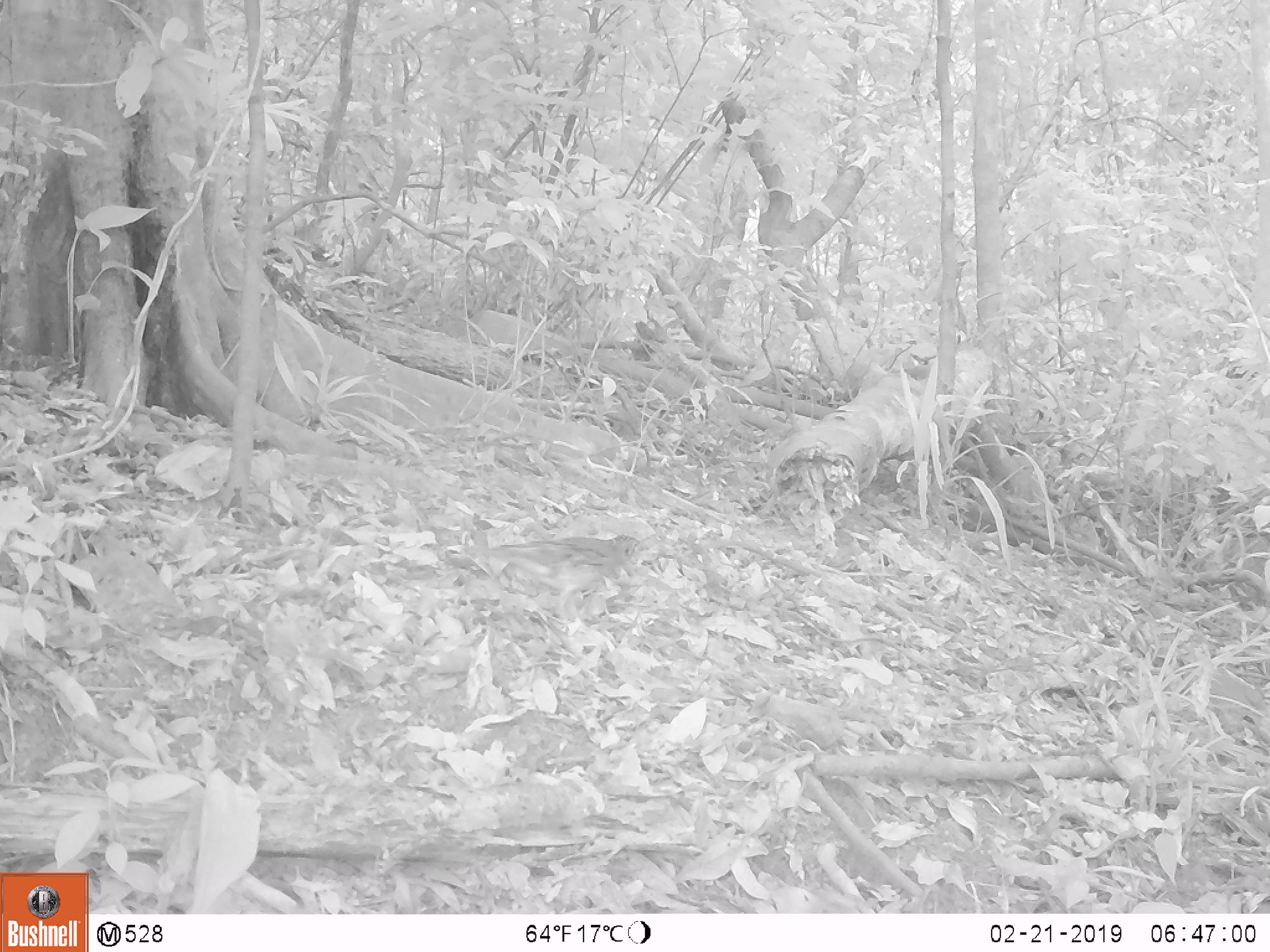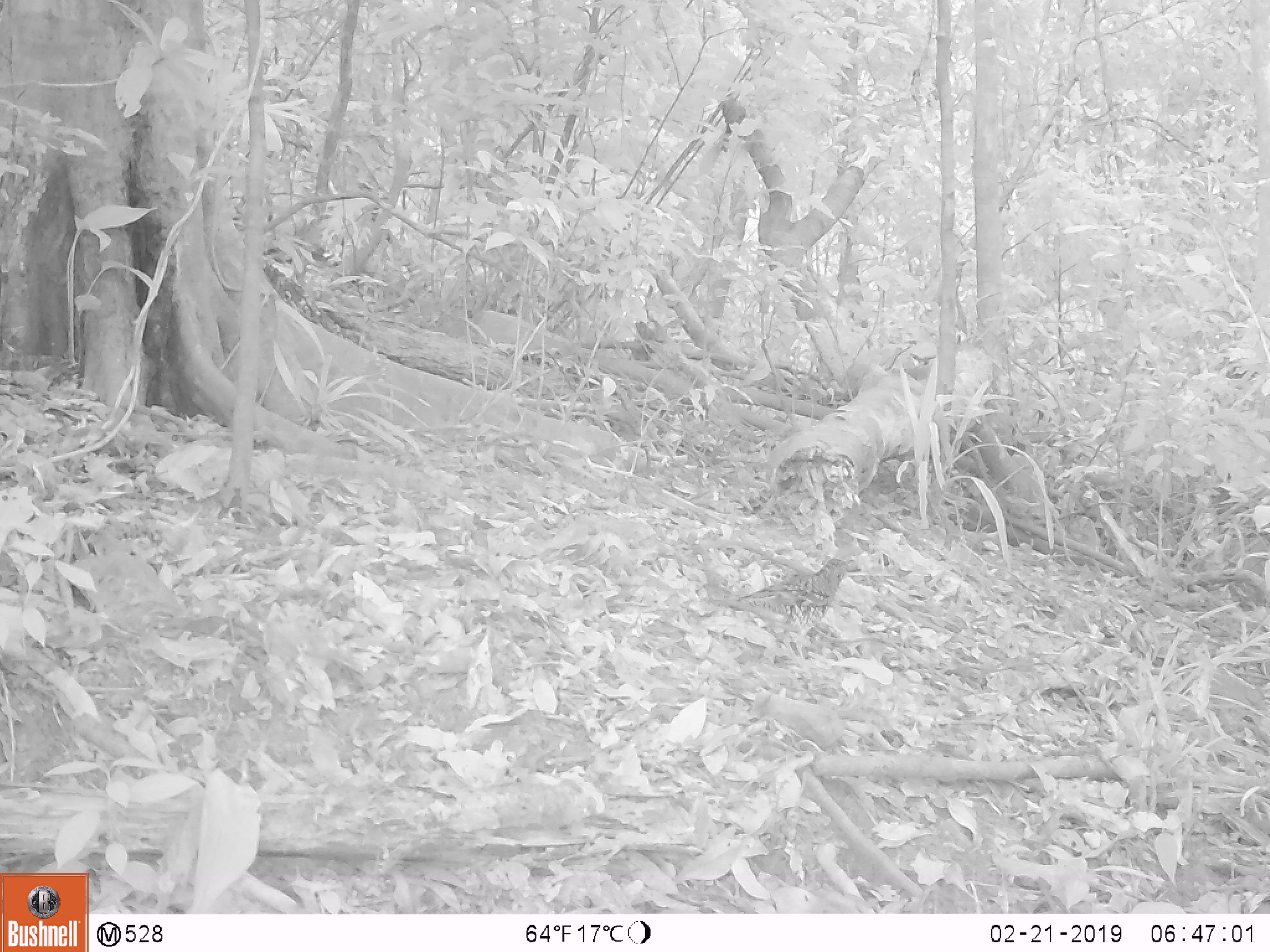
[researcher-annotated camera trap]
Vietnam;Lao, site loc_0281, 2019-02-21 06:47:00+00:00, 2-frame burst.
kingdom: Animalia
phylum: Chordata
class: Aves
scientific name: Aves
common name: bird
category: unidentified bird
Unidentified bird (bird) (Aves). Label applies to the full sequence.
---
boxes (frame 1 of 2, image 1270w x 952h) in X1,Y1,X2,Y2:
unidentified bird: 459,535,649,618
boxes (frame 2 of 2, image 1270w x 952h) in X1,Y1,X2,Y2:
unidentified bird: 705,559,854,678